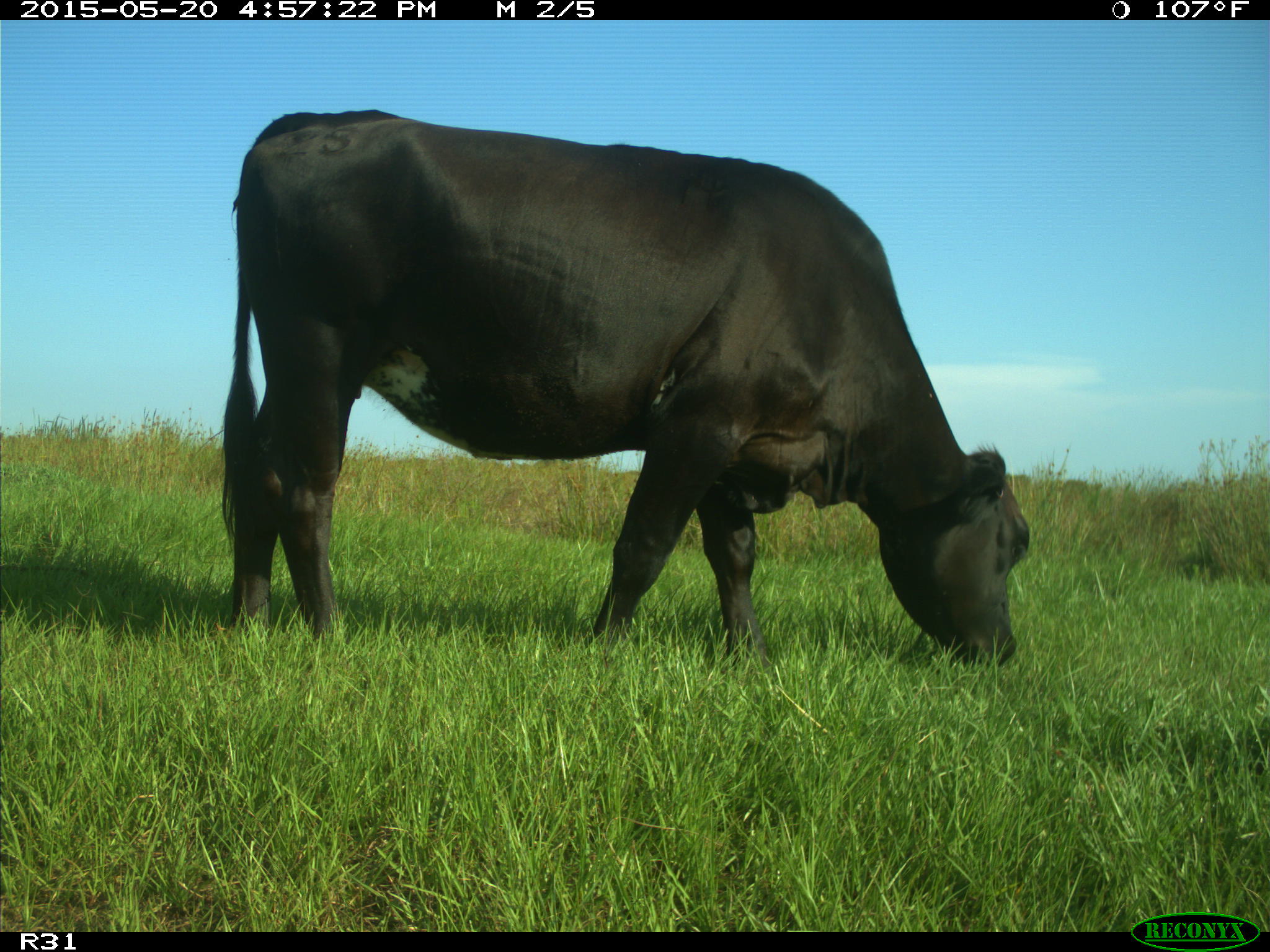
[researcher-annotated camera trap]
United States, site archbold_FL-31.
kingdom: Animalia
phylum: Chordata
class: Mammalia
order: Artiodactyla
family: Bovidae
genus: Bos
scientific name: Bos taurus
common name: domestic cow